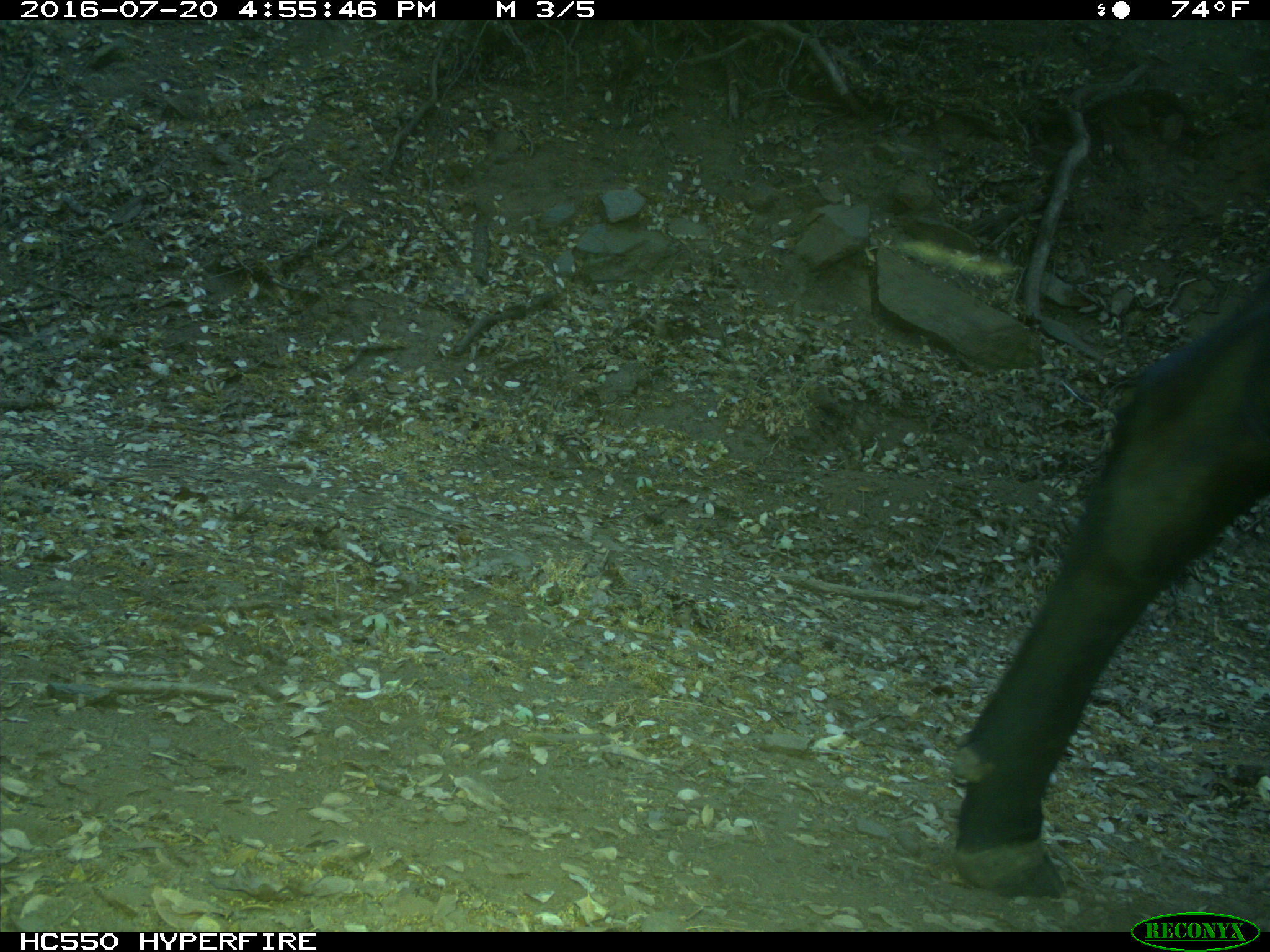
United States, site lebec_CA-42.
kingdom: Animalia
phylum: Chordata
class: Mammalia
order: Artiodactyla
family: Bovidae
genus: Bos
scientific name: Bos taurus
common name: domestic cow